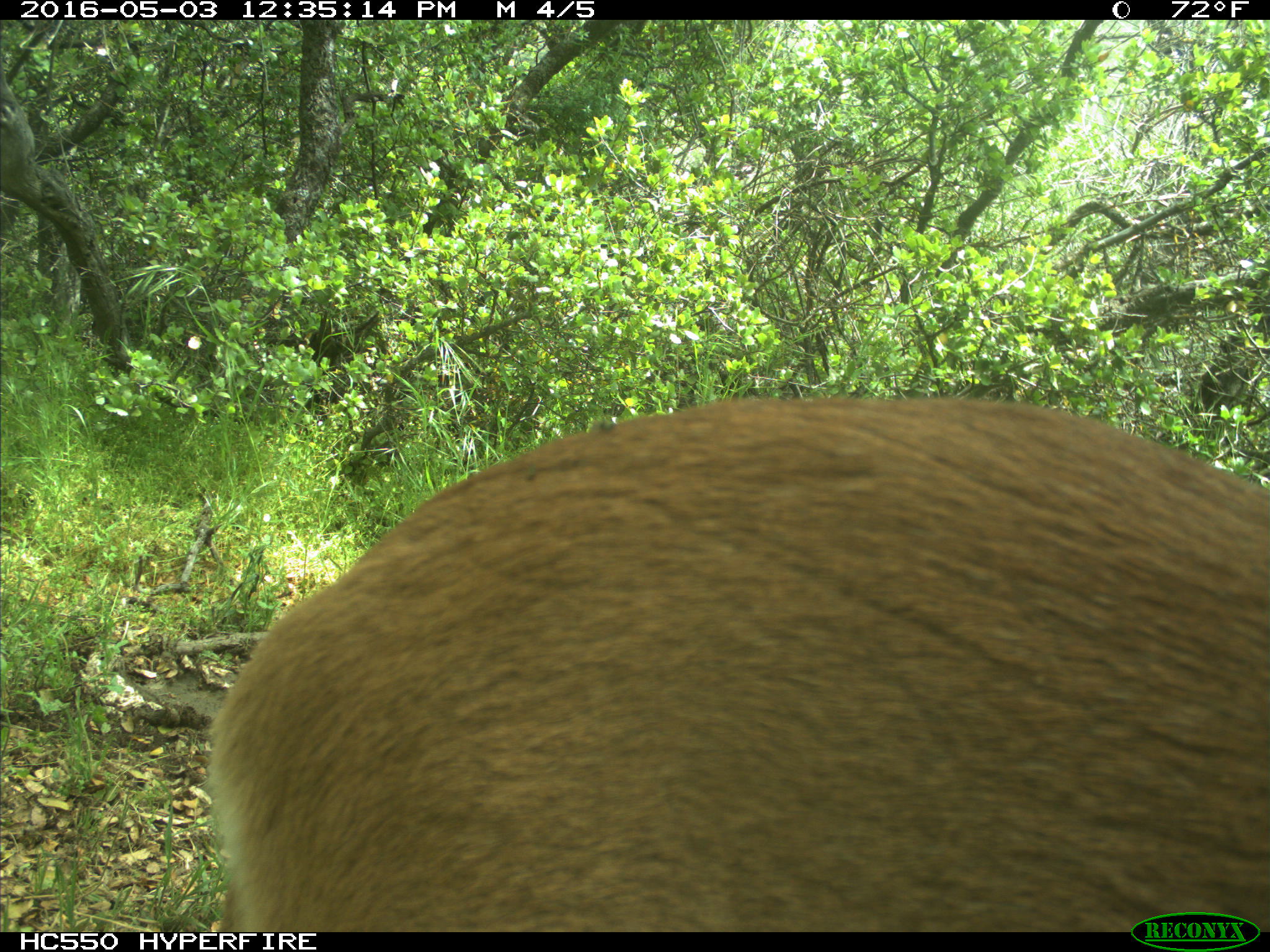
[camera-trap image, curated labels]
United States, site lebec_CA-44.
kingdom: Animalia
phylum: Chordata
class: Mammalia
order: Carnivora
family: Felidae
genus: Puma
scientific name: Puma concolor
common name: mountain lion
Puma concolor (mountain lion).